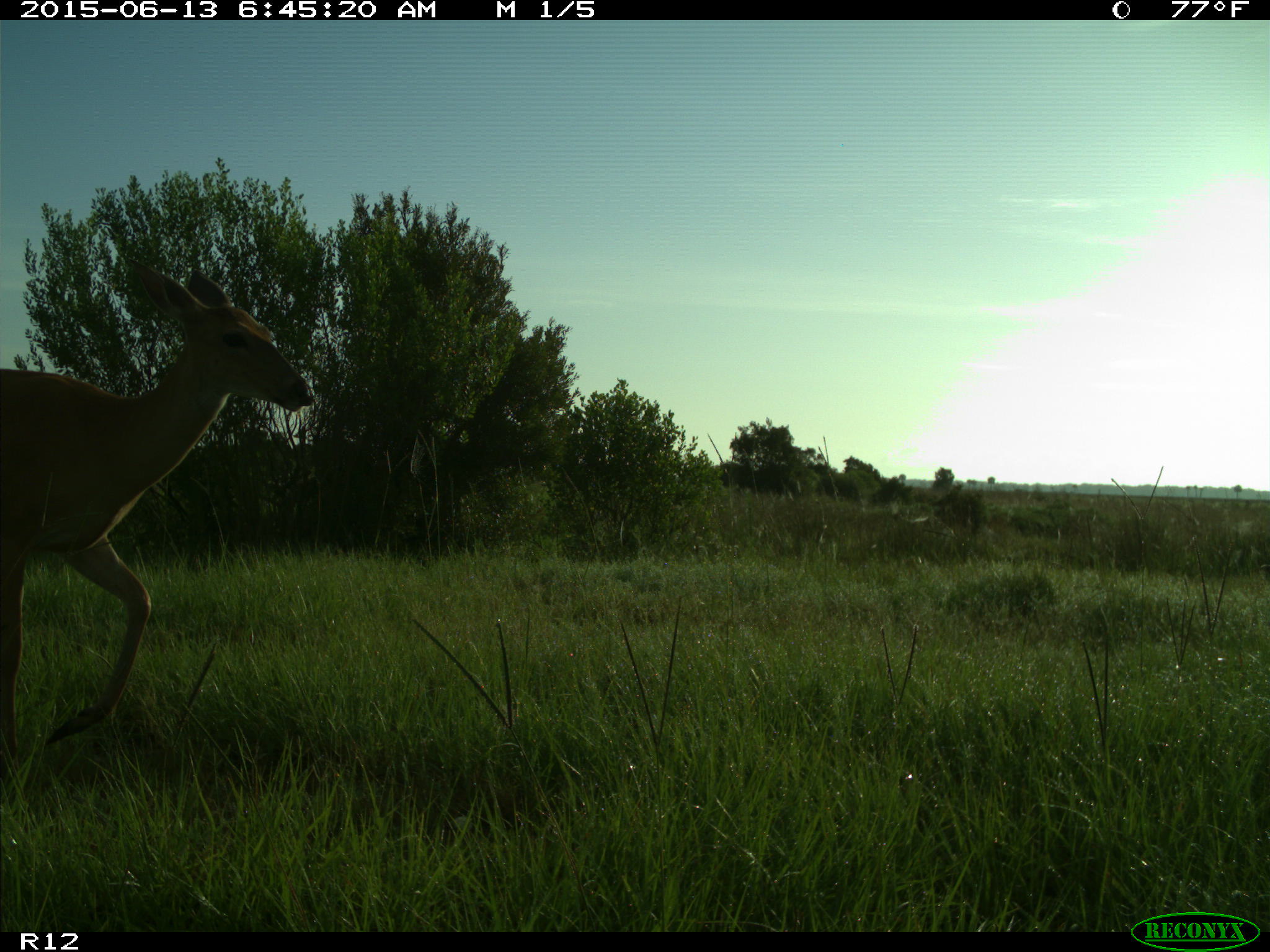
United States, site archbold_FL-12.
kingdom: Animalia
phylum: Chordata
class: Mammalia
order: Artiodactyla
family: Cervidae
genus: Odocoileus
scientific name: Odocoileus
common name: deer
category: unidentified deer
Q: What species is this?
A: Unidentified deer (deer) (Odocoileus).